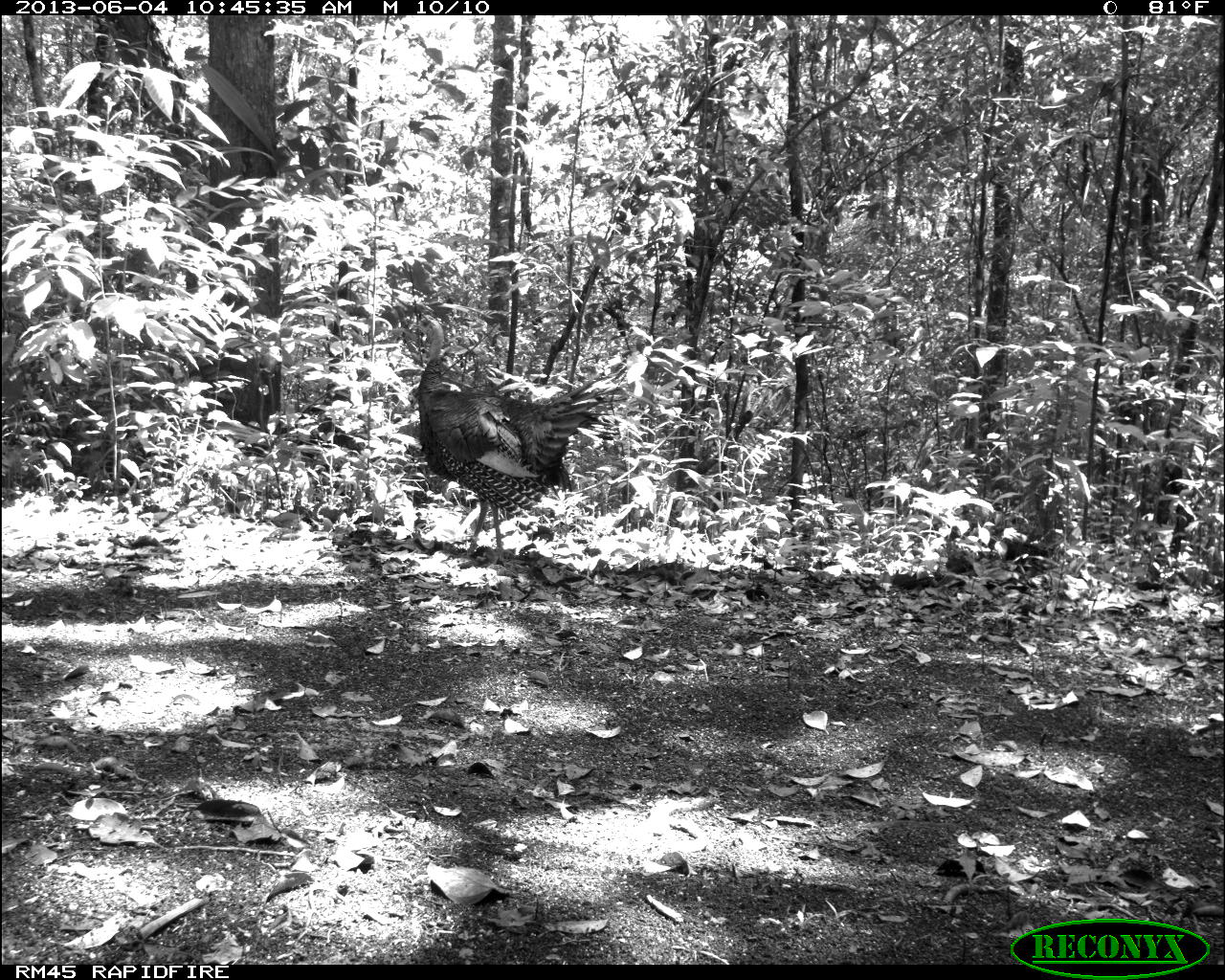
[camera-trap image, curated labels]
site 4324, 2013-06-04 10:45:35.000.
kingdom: Animalia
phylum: Chordata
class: Aves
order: Galliformes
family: Phasianidae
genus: Meleagris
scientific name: Meleagris ocellata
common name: ocellated turkey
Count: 1.